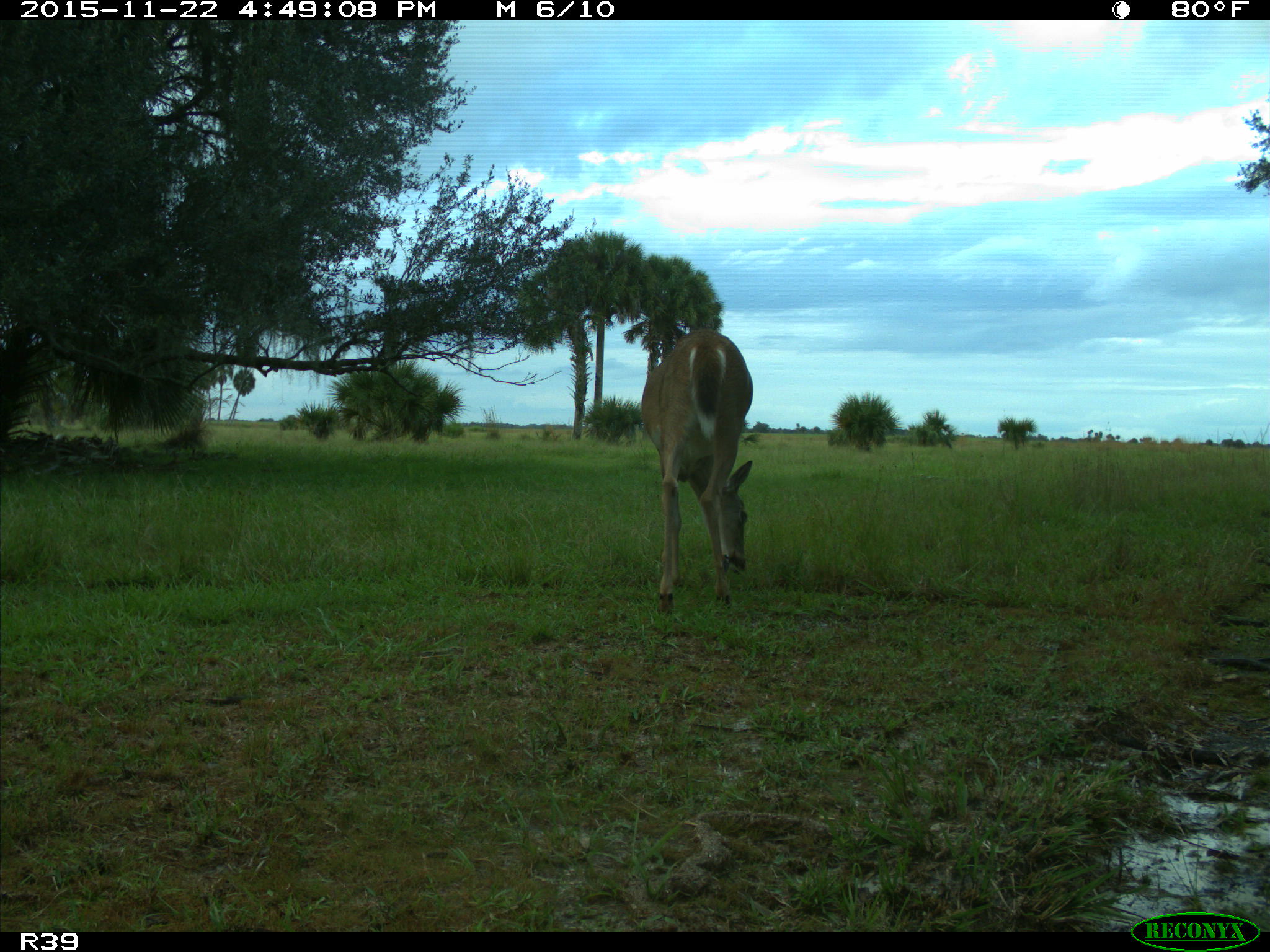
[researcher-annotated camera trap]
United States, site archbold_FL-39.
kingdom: Animalia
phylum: Chordata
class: Mammalia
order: Artiodactyla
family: Cervidae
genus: Odocoileus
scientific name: Odocoileus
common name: deer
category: unidentified deer